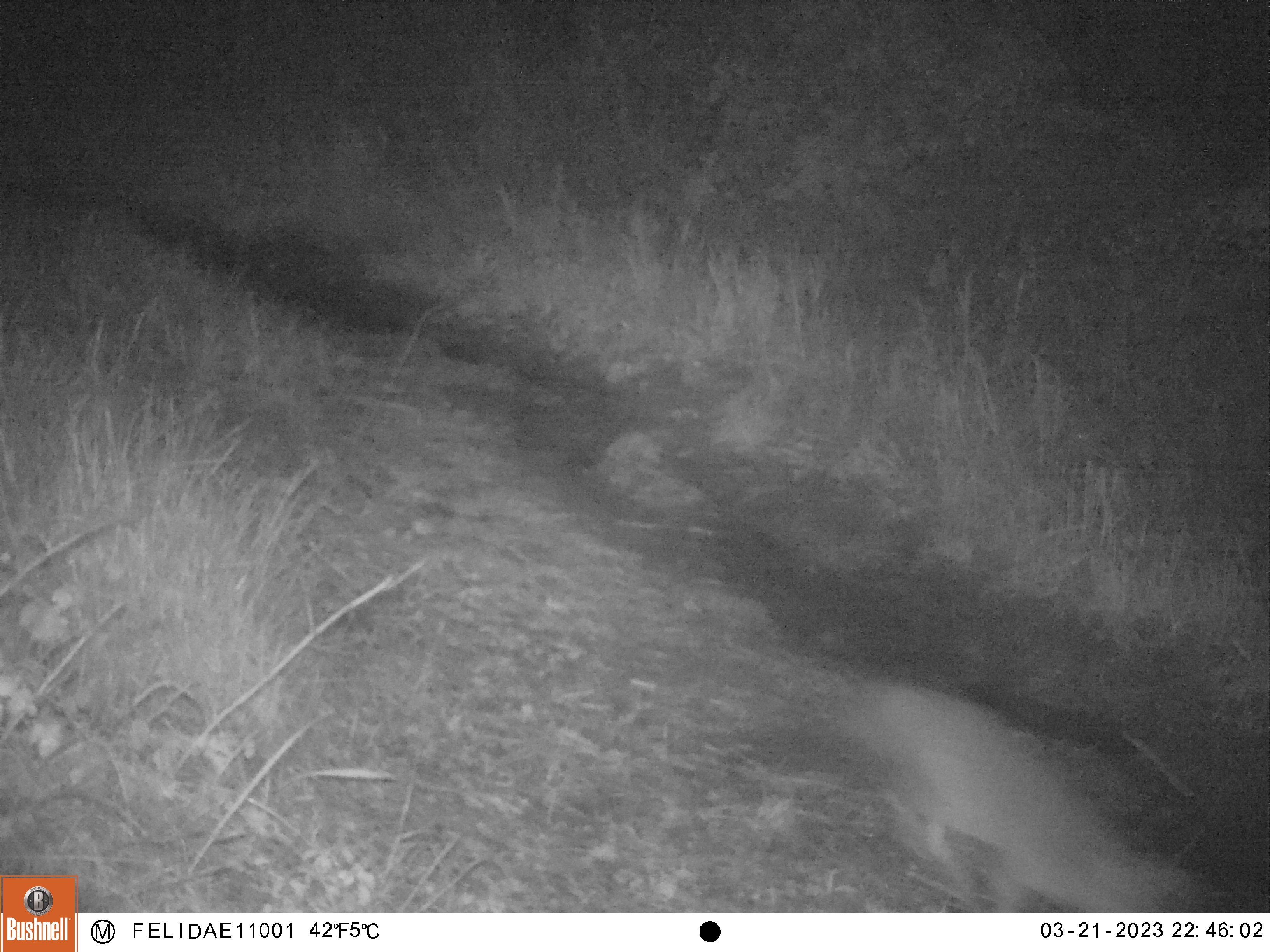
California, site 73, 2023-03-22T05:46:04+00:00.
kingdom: Animalia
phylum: Chordata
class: Mammalia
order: Carnivora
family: Canidae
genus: Urocyon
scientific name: Urocyon cinereoargenteus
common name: gray fox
Gray fox (Urocyon cinereoargenteus).